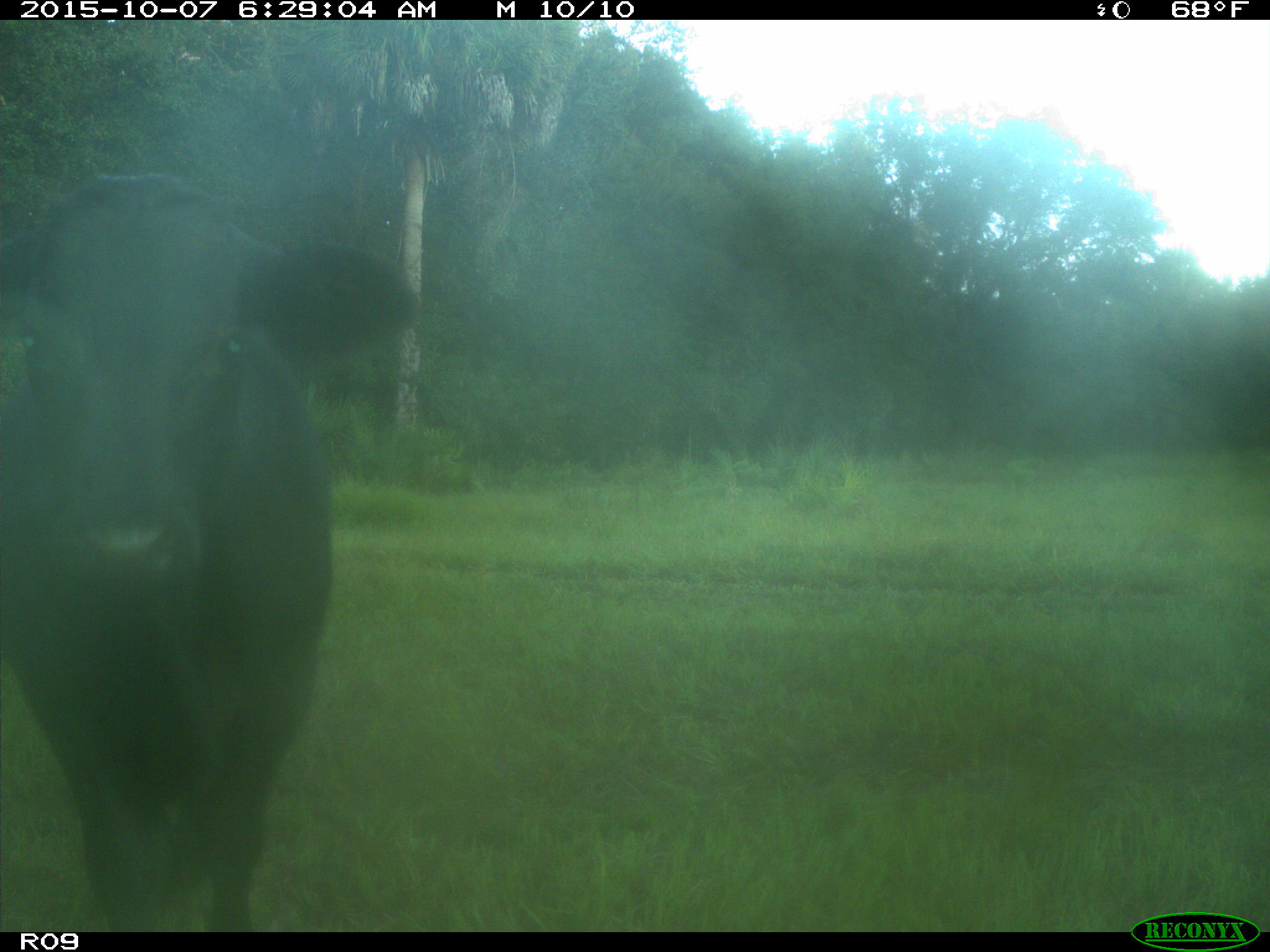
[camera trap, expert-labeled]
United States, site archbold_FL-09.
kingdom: Animalia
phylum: Chordata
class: Mammalia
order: Artiodactyla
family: Bovidae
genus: Bos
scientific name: Bos taurus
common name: domestic cow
Bos taurus (domestic cow).